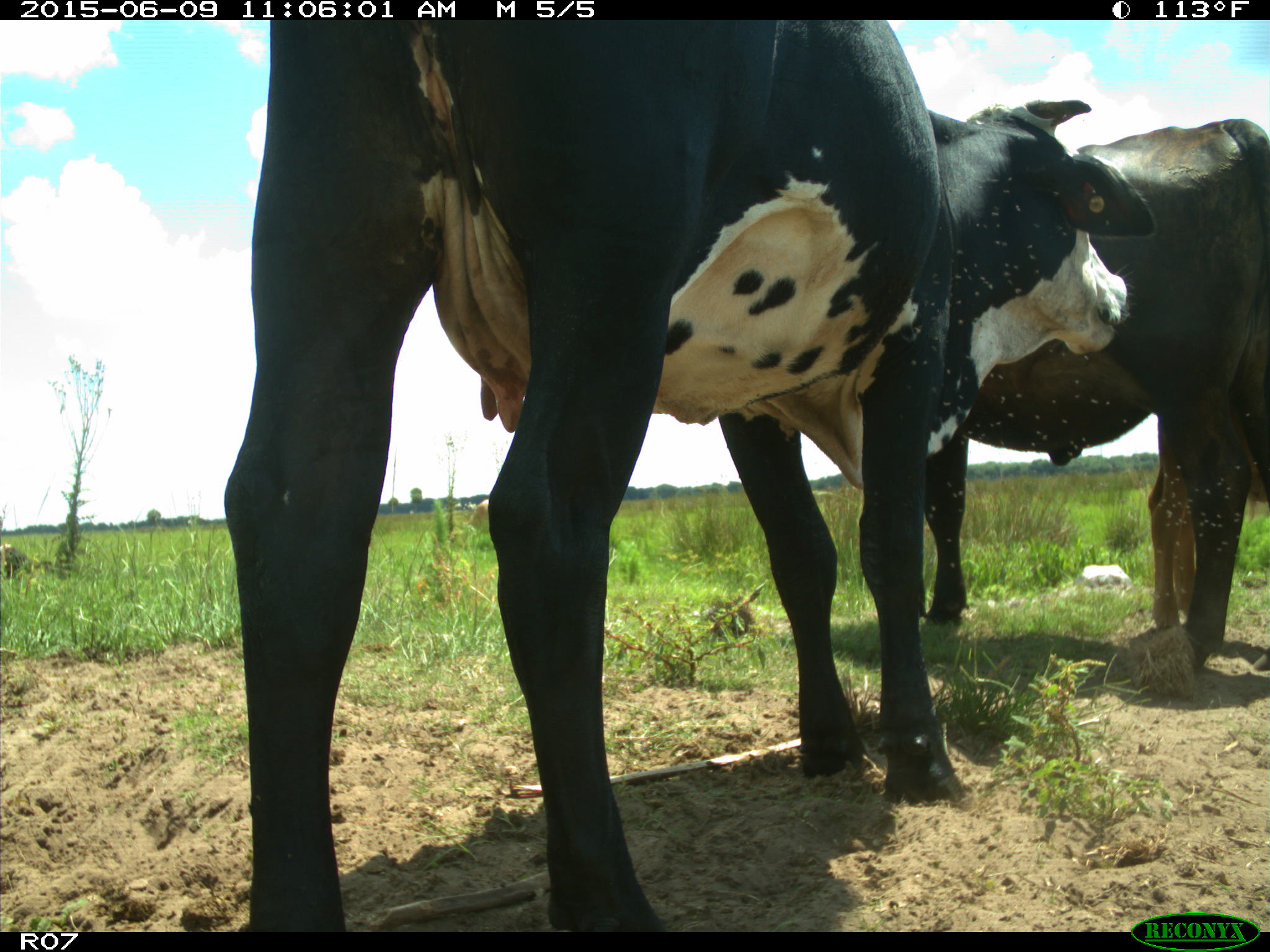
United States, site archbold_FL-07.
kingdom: Animalia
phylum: Chordata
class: Mammalia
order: Artiodactyla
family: Bovidae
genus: Bos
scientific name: Bos taurus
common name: domestic cow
Bos taurus (domestic cow).